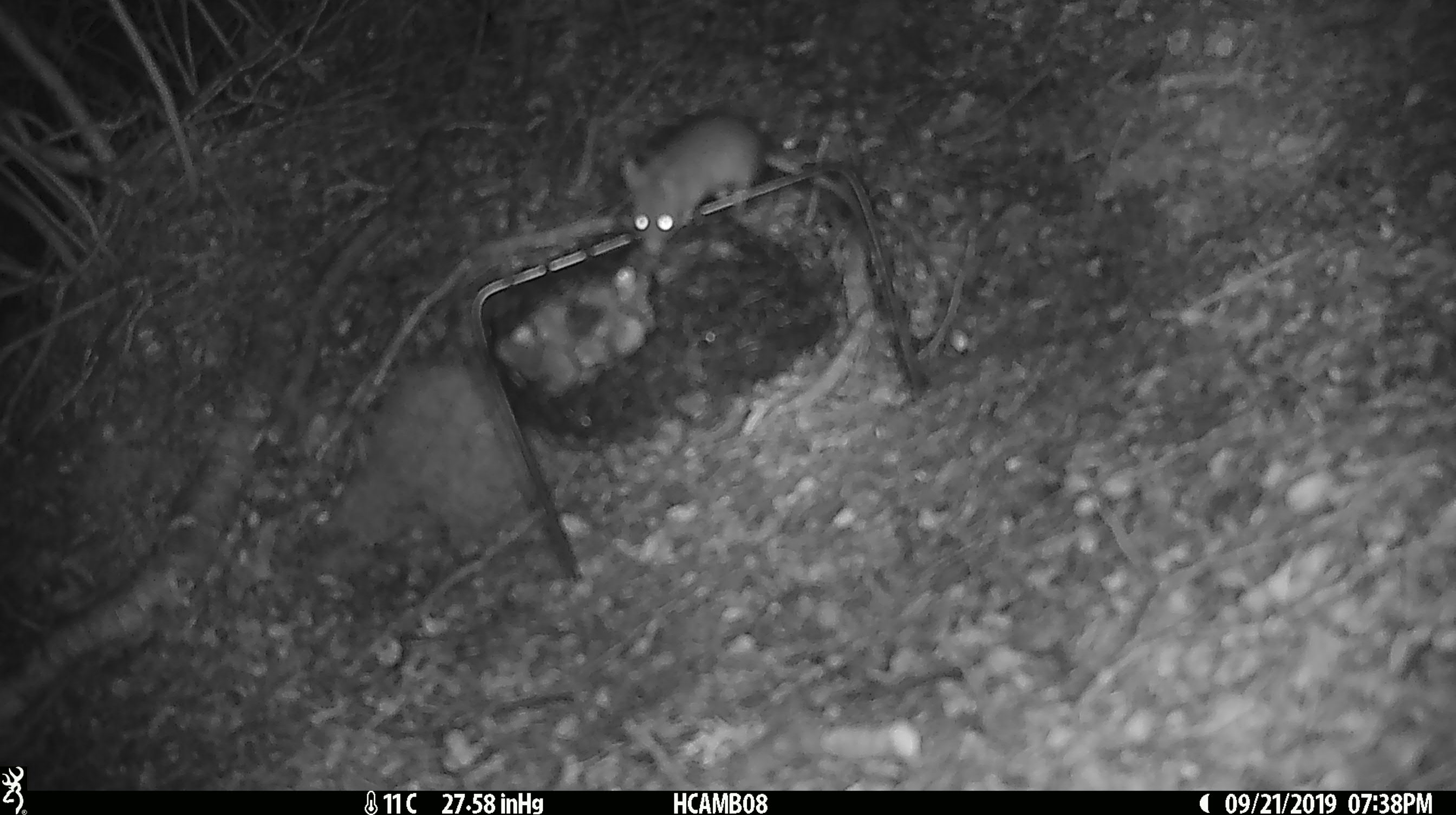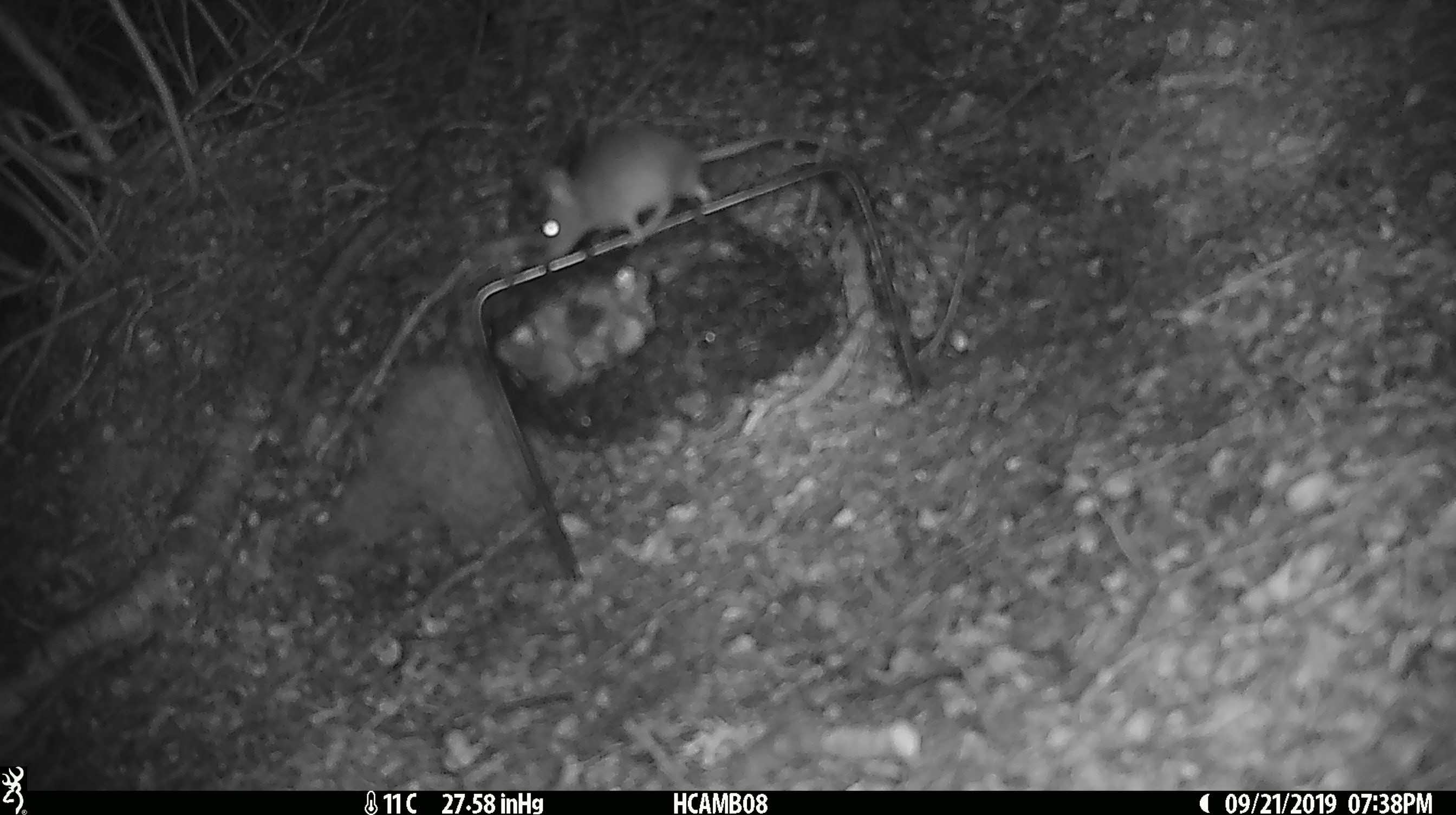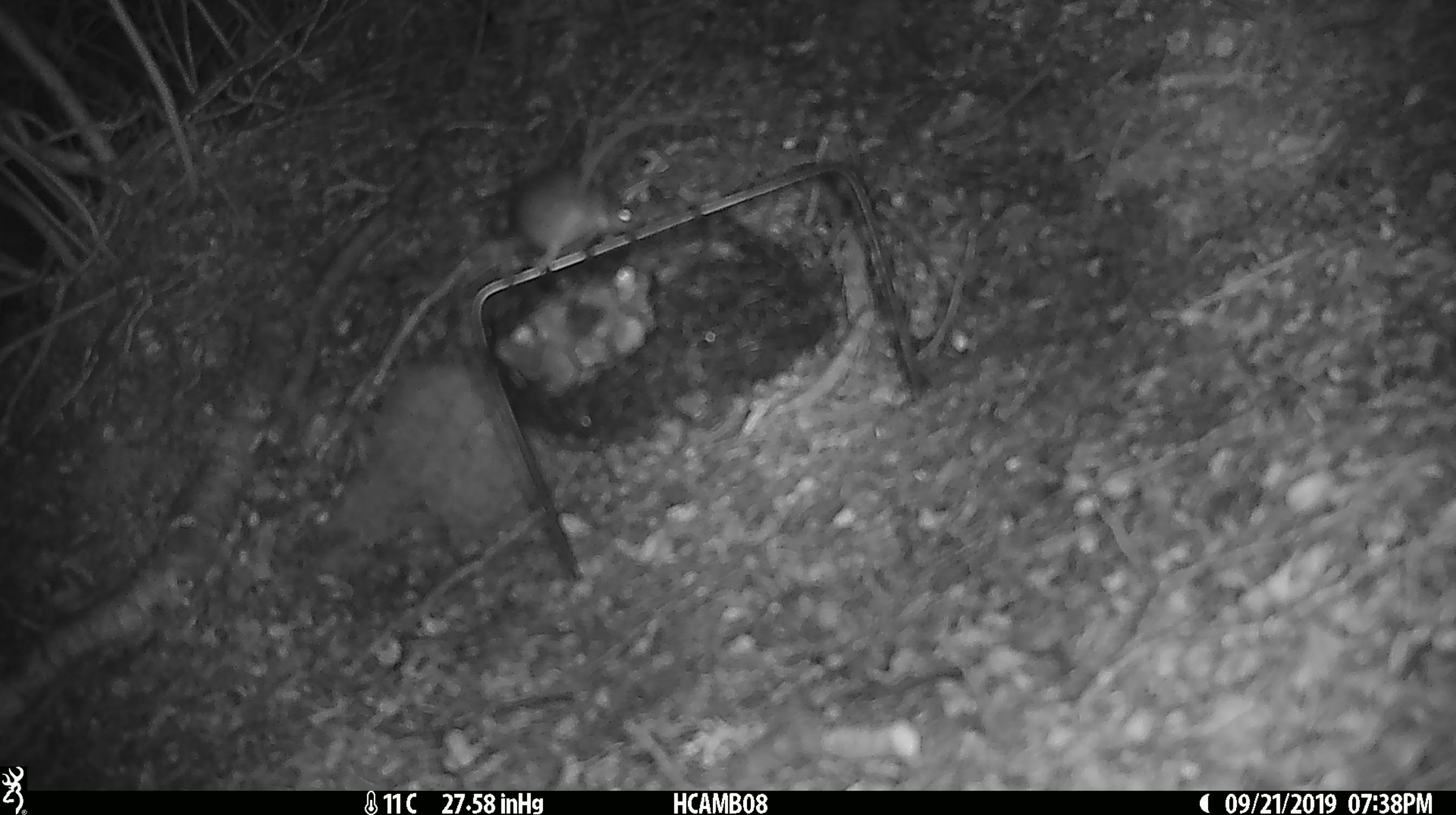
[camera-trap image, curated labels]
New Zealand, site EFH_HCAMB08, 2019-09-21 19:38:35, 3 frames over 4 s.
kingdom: Animalia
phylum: Chordata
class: Mammalia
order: Rodentia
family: Muridae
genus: Mus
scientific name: Mus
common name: mouse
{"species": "mouse (Mus)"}